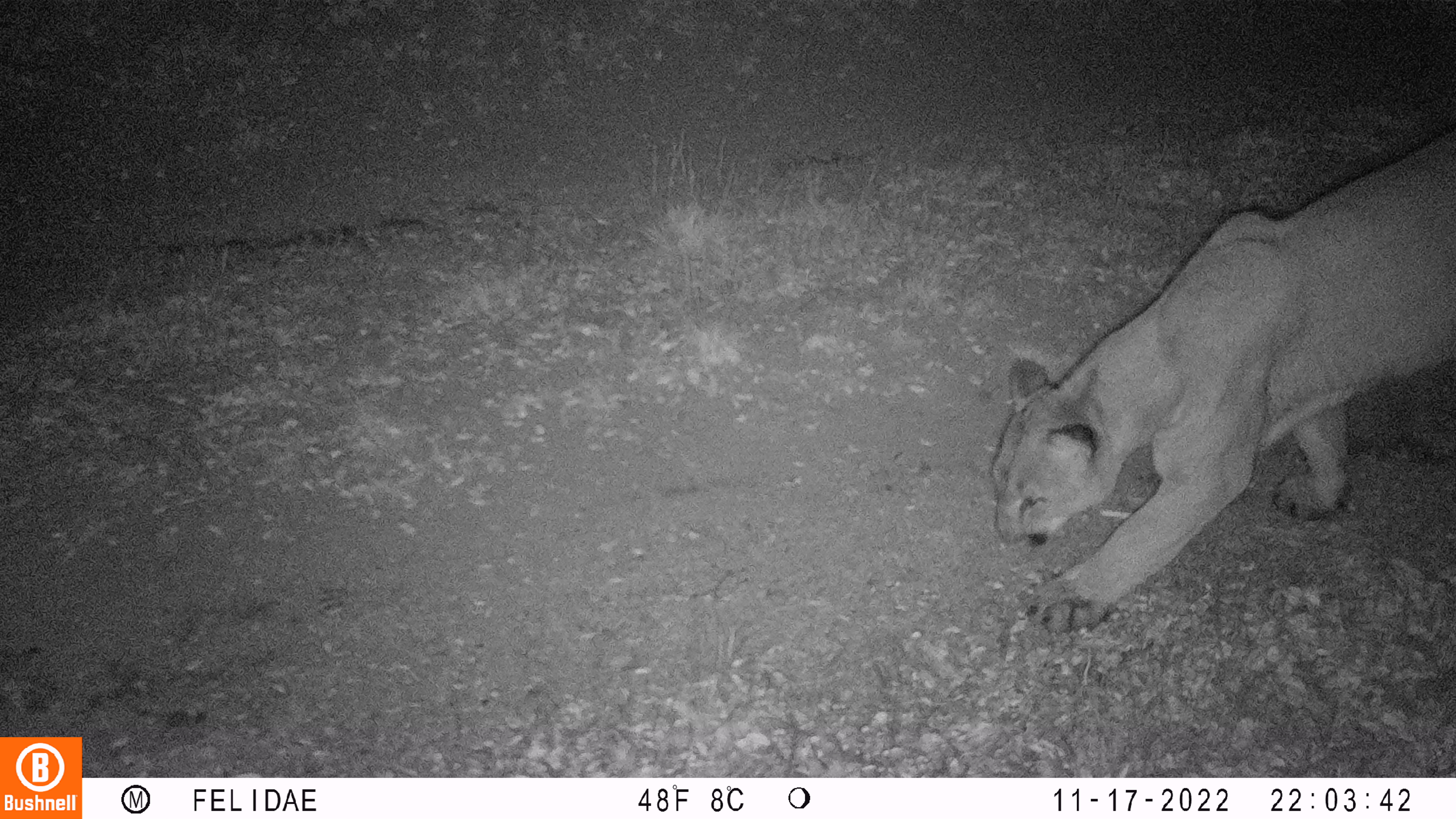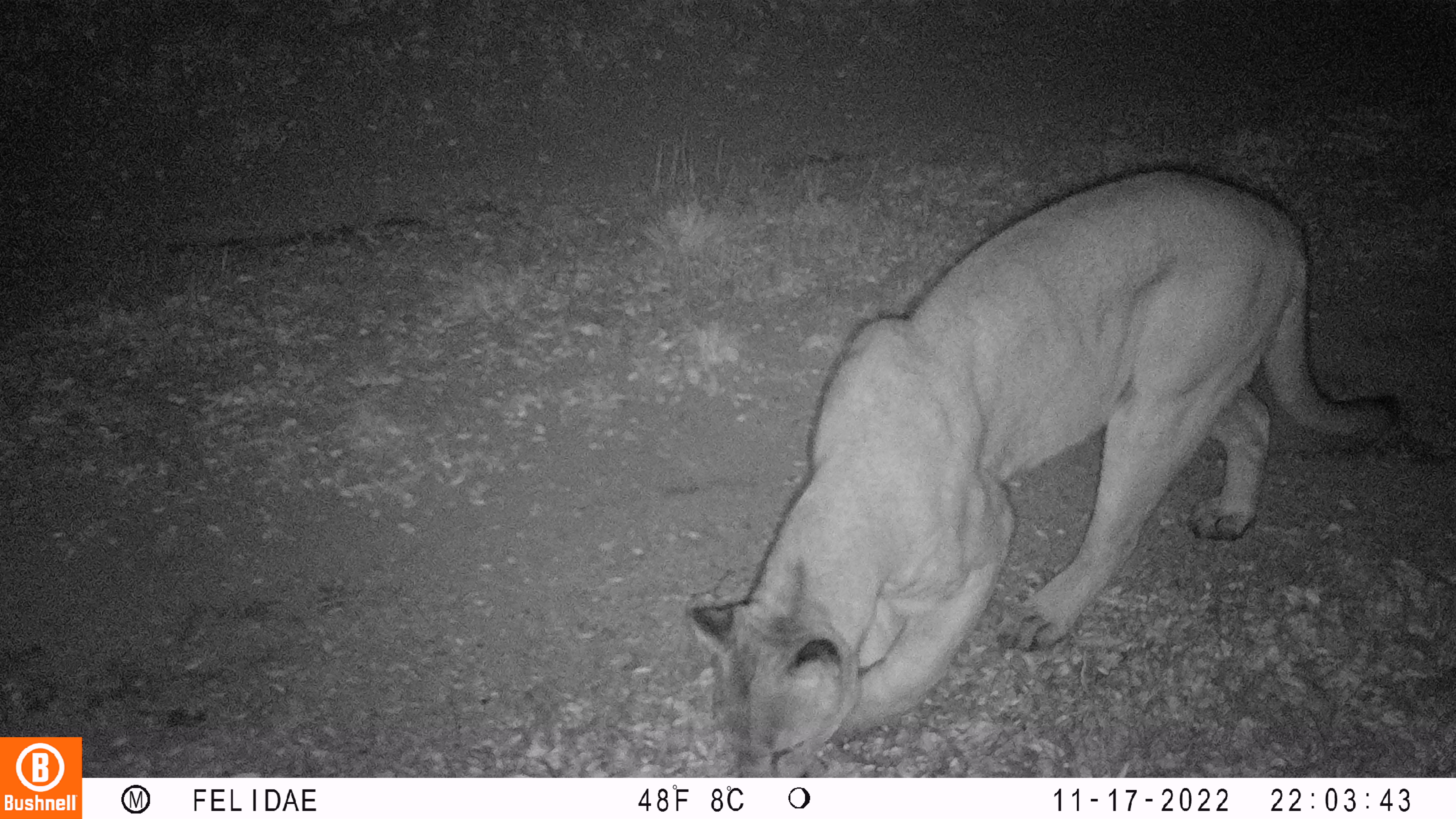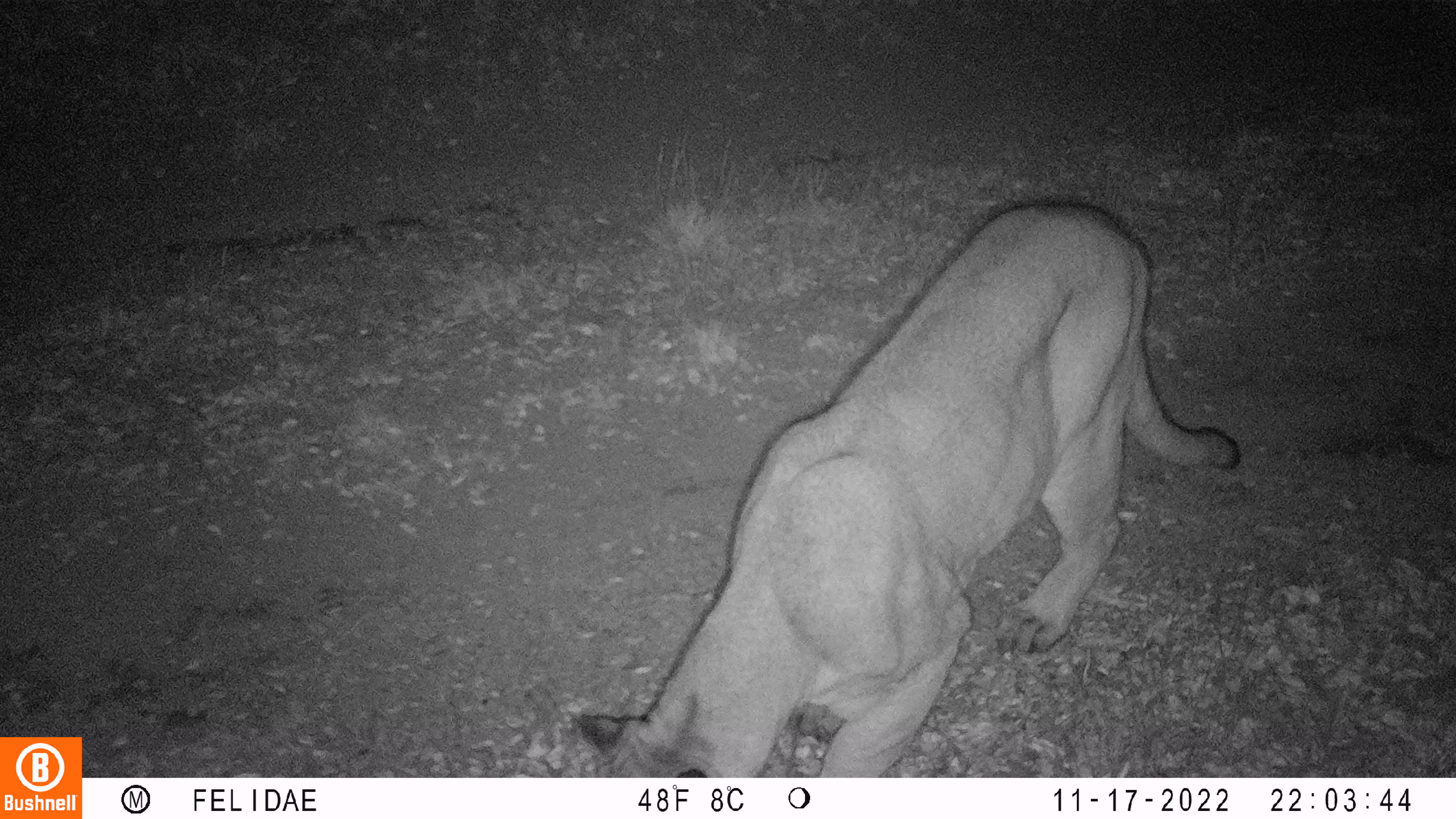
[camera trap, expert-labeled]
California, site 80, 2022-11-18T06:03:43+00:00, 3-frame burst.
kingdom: Animalia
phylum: Chordata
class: Mammalia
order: Carnivora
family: Felidae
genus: Puma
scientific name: Puma concolor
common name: puma